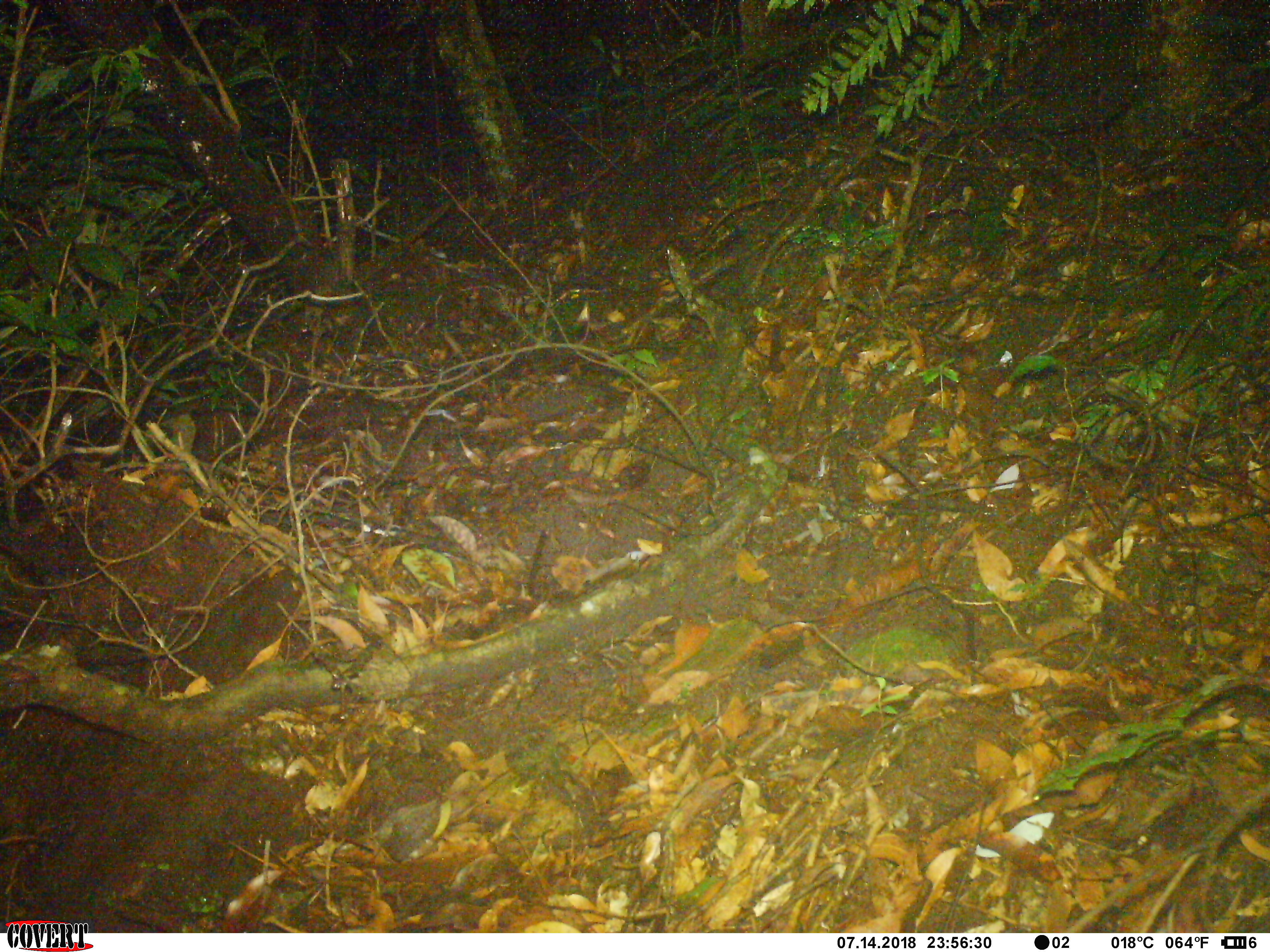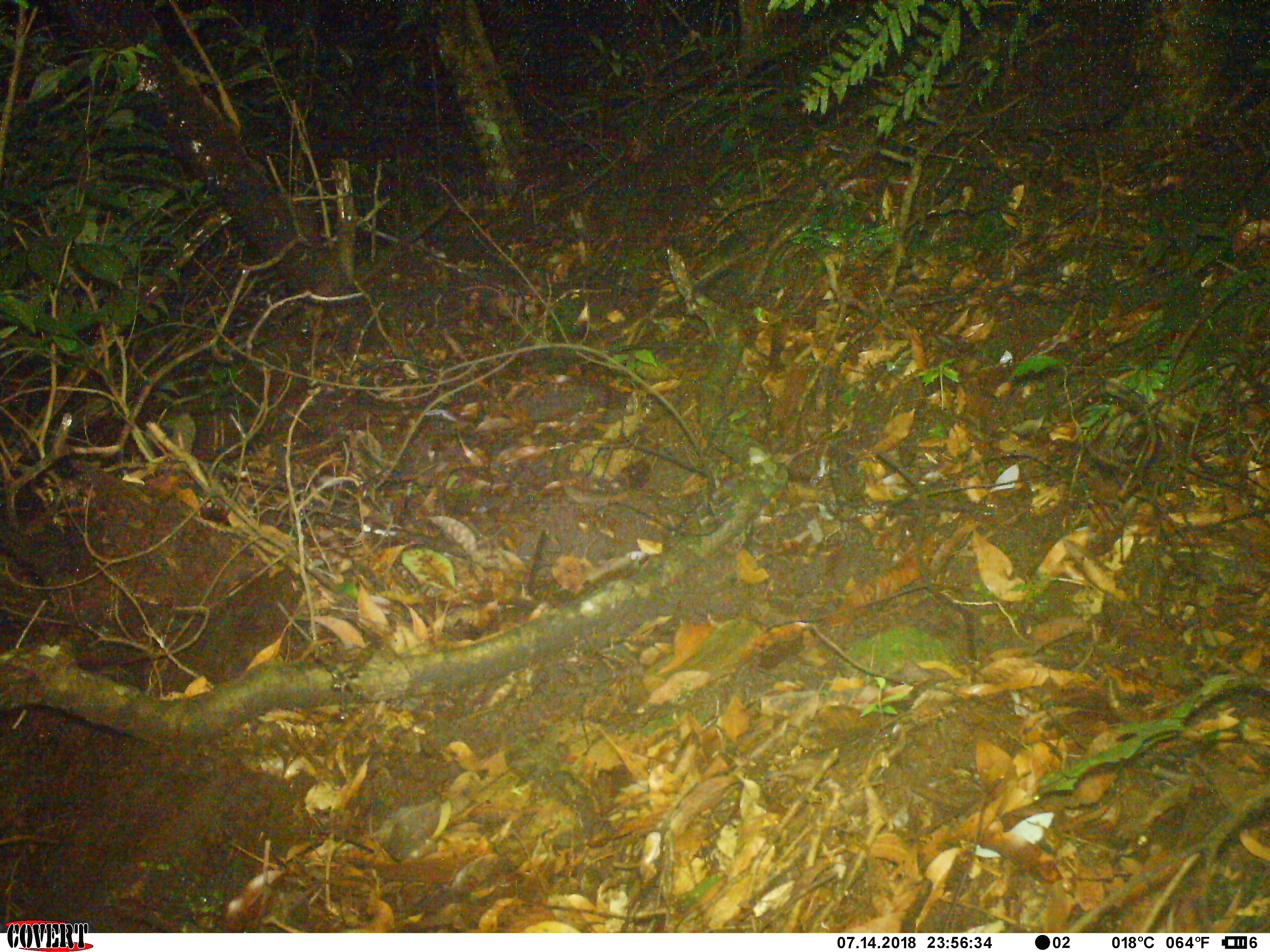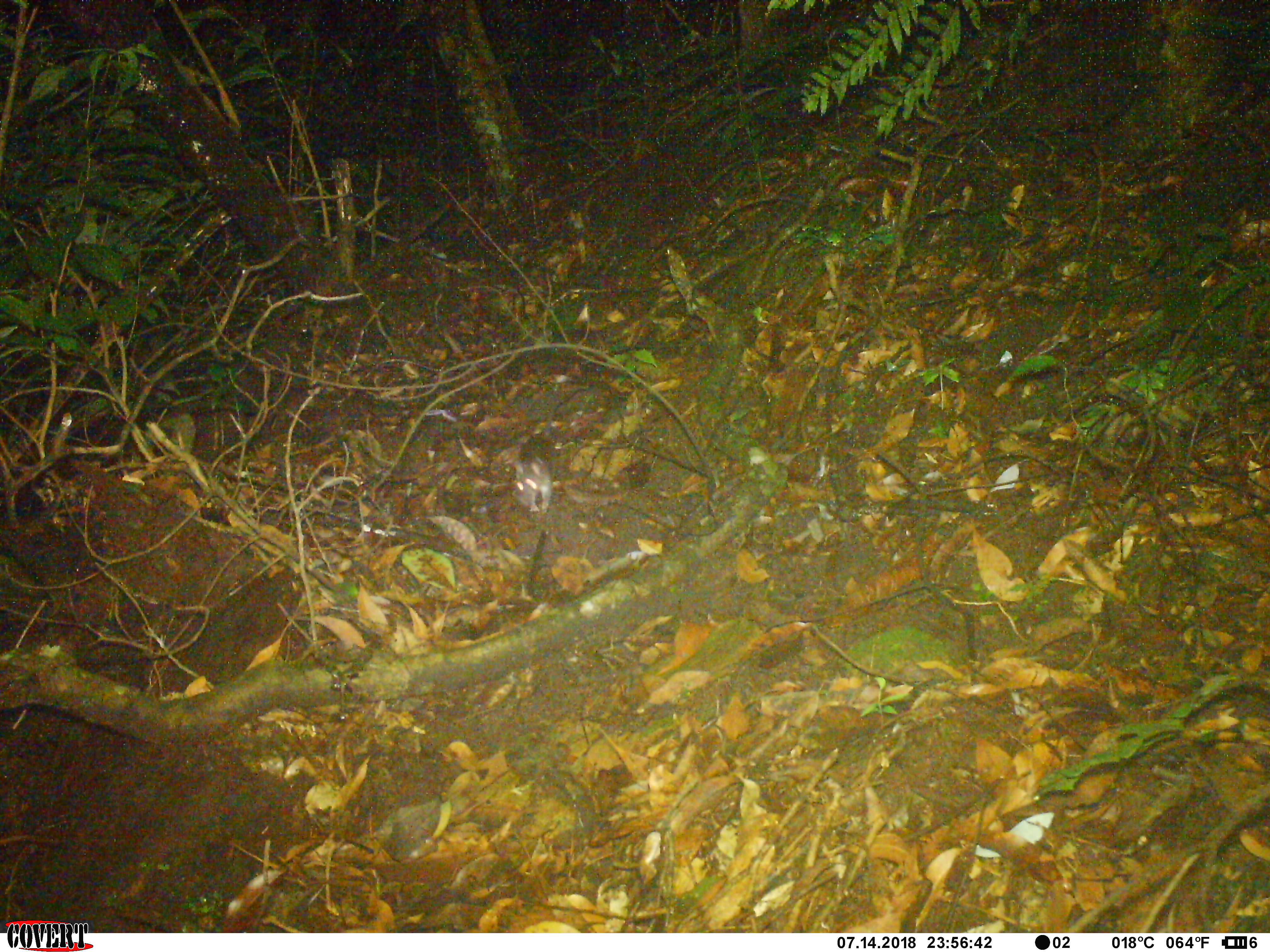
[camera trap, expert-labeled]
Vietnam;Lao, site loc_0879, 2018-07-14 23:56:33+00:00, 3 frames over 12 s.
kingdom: Animalia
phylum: Chordata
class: Mammalia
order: Rodentia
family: Muridae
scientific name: Muridae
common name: old-world mice and rats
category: unidentified murid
Unidentified murid (old-world mice and rats) (Muridae). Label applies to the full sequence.